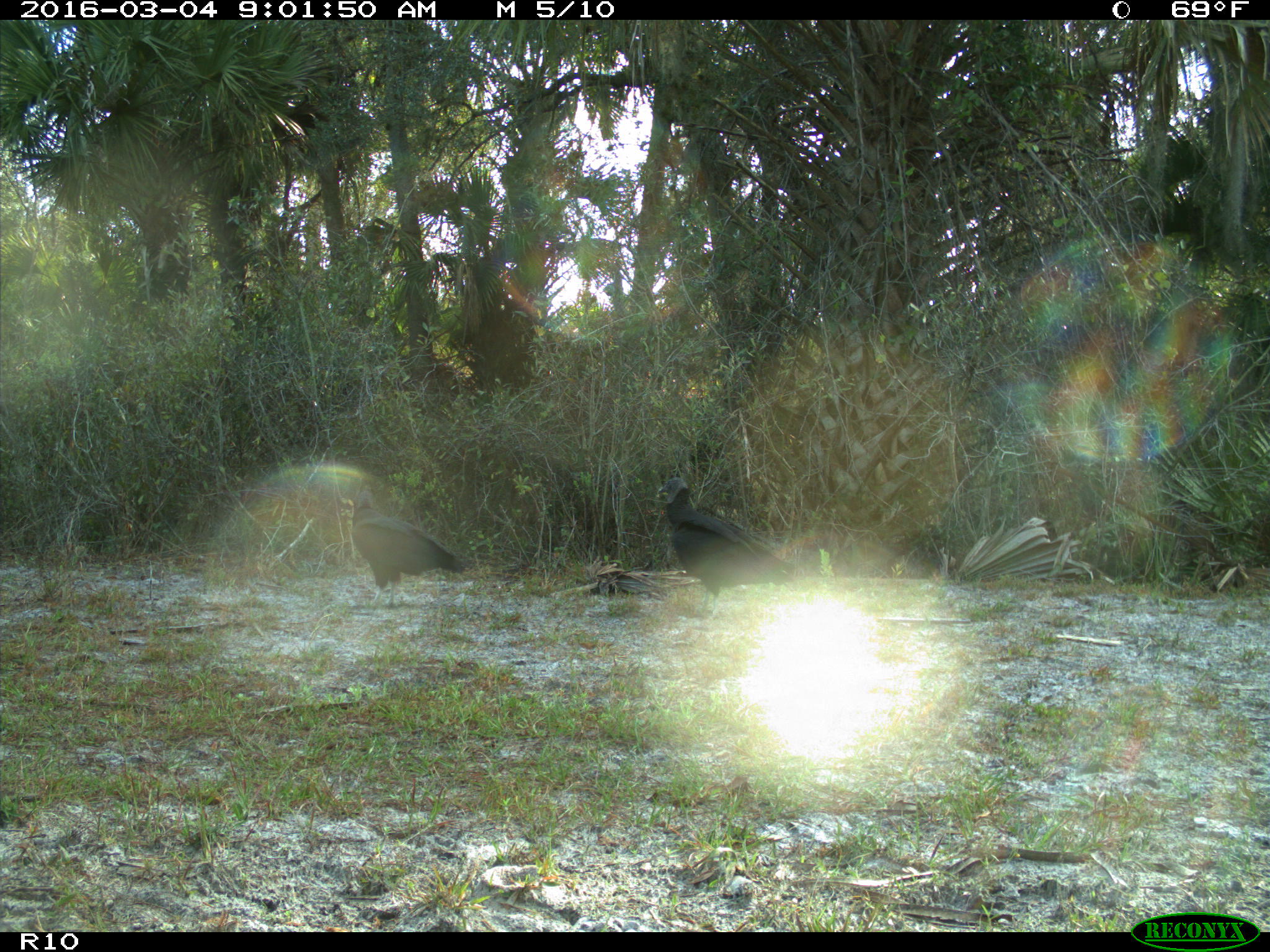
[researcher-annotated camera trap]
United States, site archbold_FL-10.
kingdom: Animalia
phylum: Chordata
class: Aves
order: Accipitriformes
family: Accipitridae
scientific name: Accipitridae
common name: acciptirids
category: unidentified accipitrid